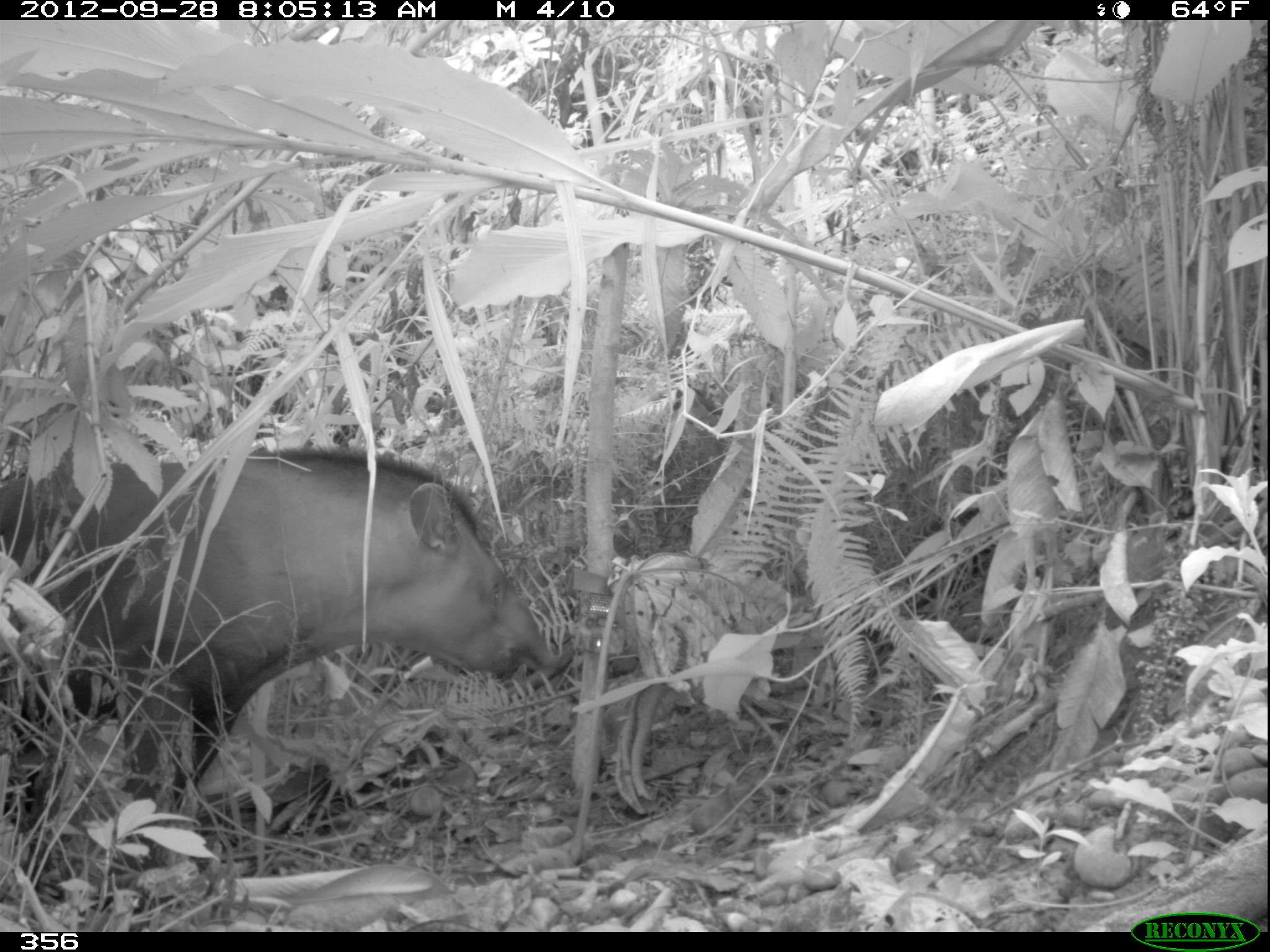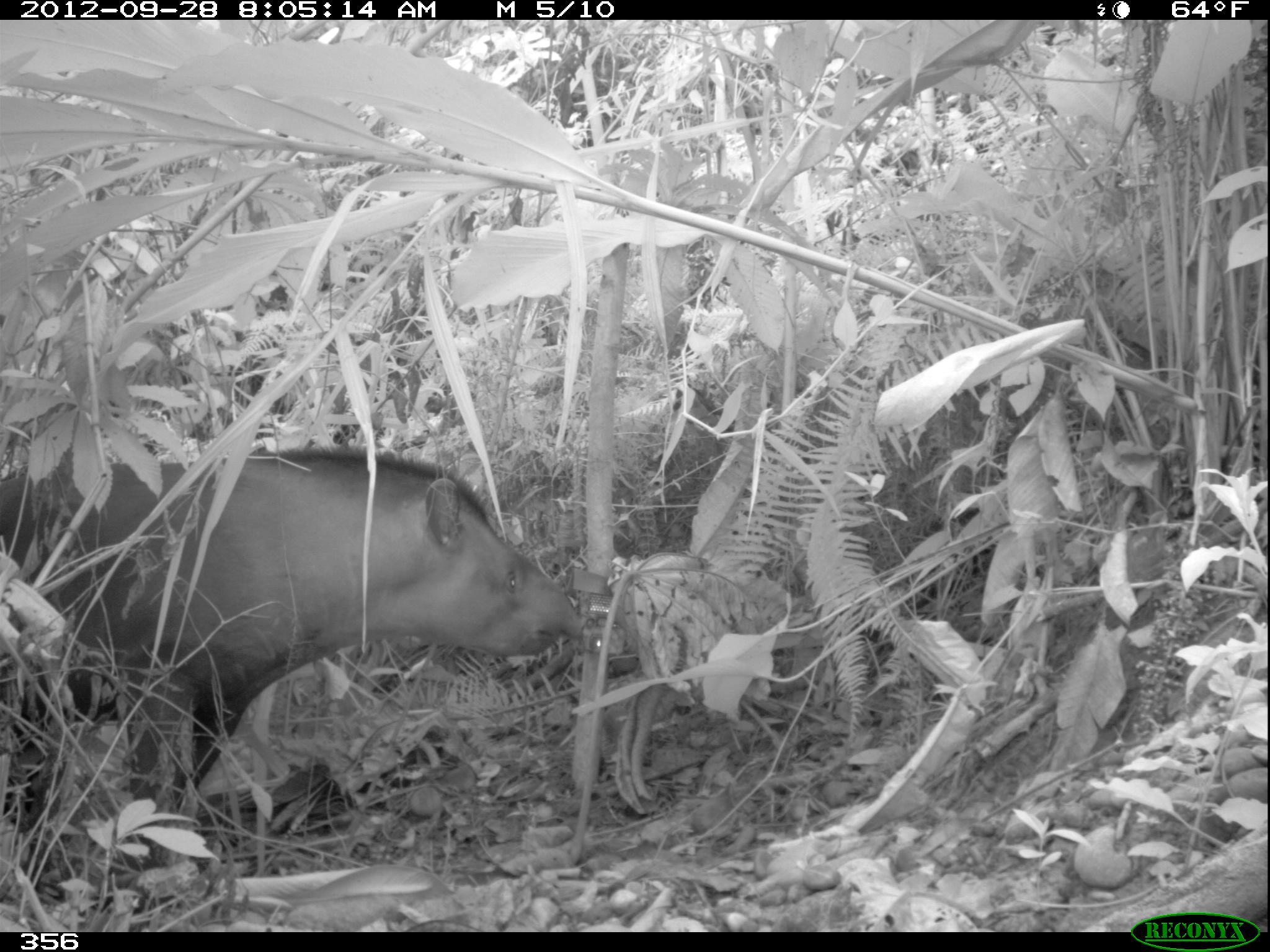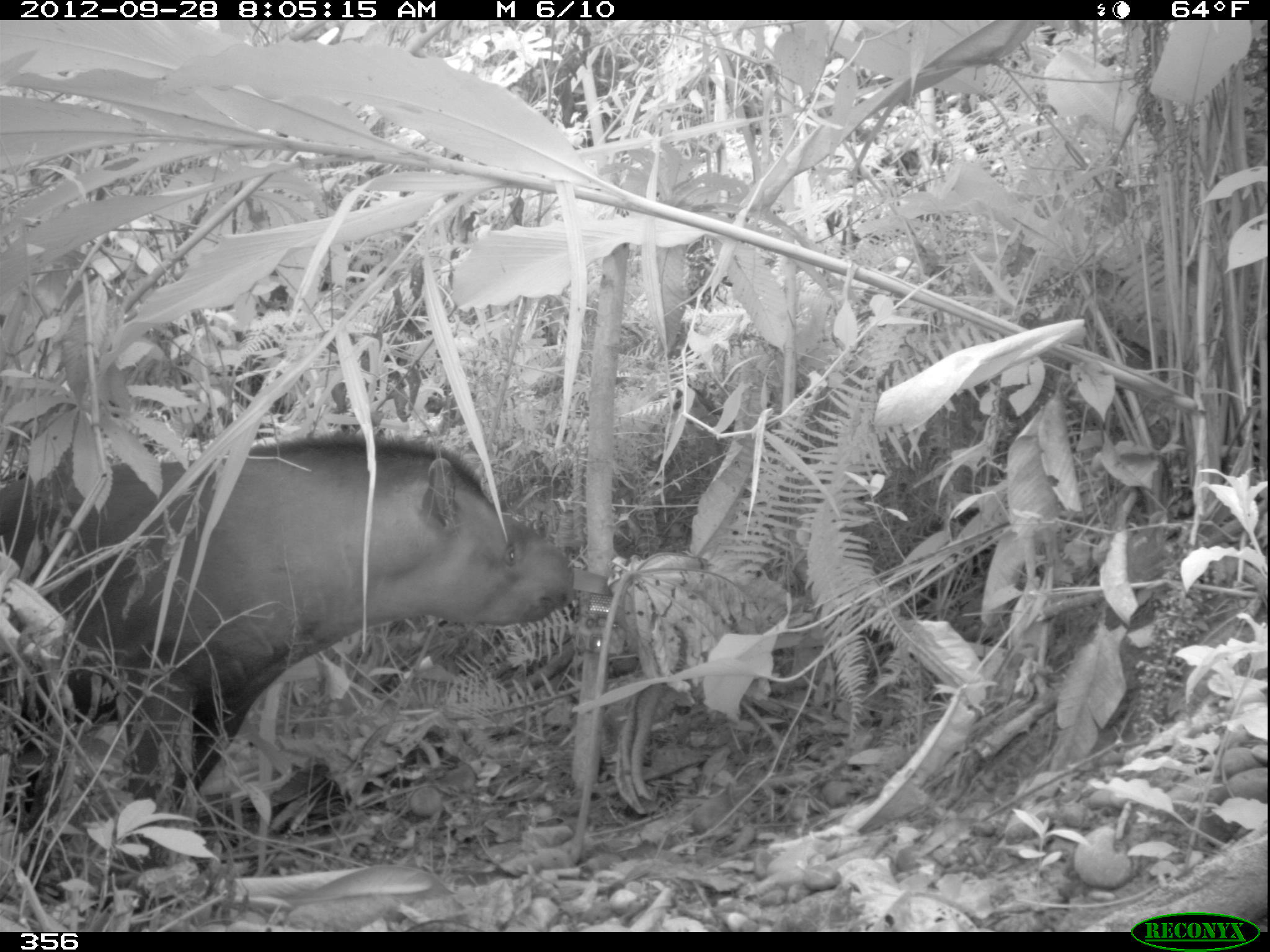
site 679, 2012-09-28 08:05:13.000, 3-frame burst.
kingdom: Animalia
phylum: Chordata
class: Mammalia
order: Perissodactyla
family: Tapiridae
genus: Tapirus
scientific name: Tapirus terrestris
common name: south american tapir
Tapirus terrestris (south american tapir).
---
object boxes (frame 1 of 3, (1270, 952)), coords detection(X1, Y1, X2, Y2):
tapirus terrestris: detection(0, 446, 563, 864)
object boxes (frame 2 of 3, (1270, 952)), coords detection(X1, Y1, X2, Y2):
tapirus terrestris: detection(0, 444, 580, 901)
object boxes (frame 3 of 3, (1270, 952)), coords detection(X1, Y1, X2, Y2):
tapirus terrestris: detection(0, 432, 575, 899)